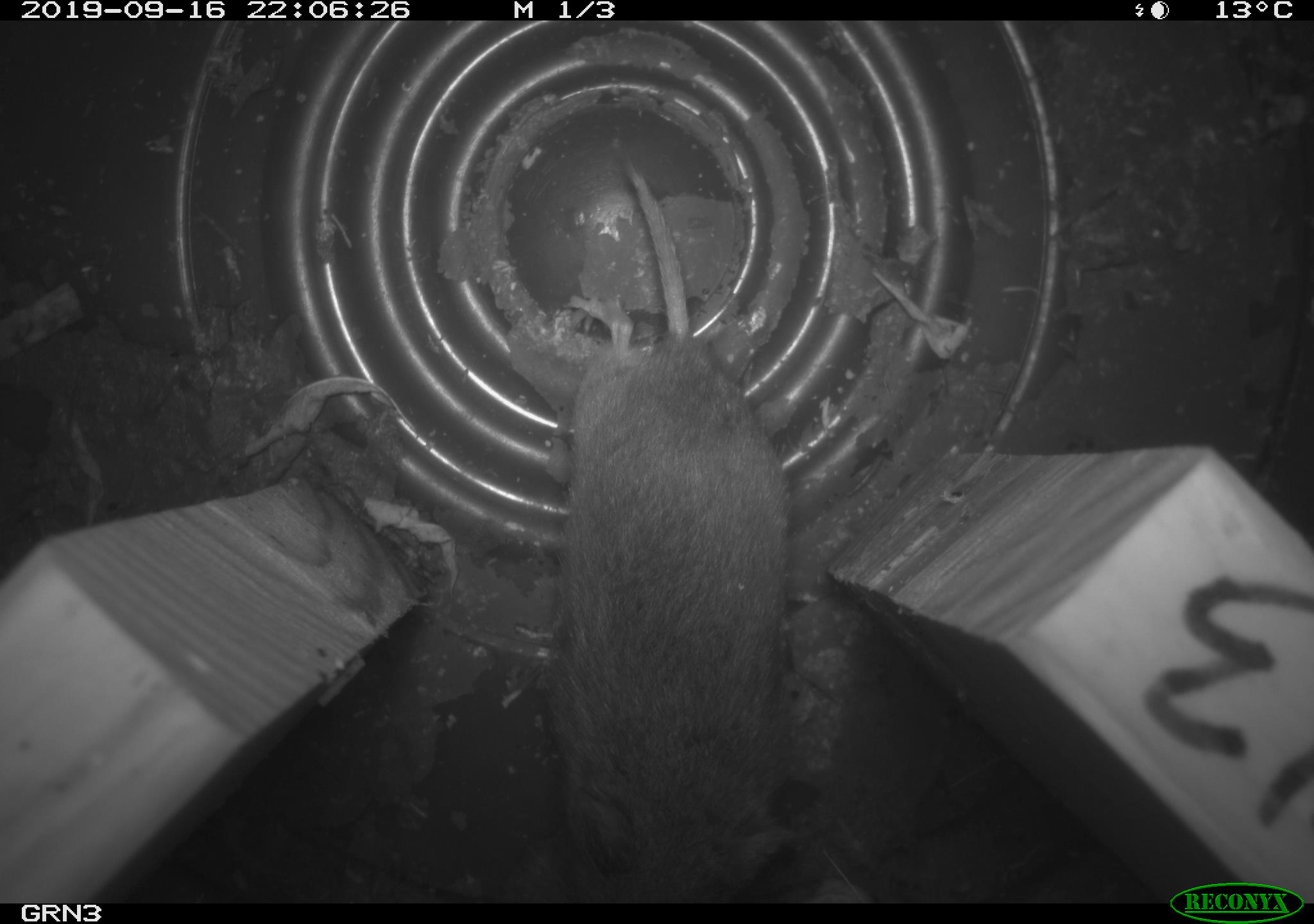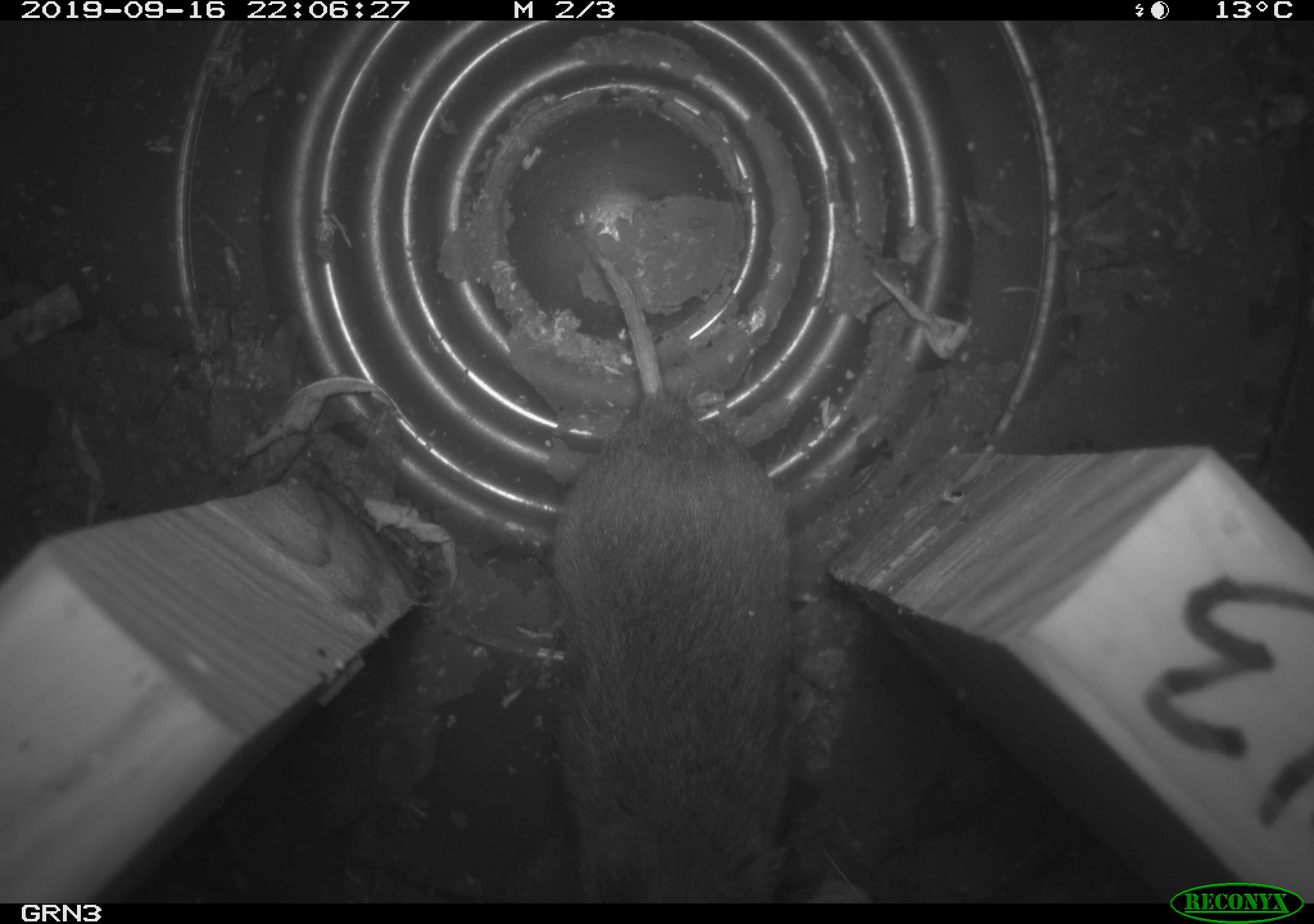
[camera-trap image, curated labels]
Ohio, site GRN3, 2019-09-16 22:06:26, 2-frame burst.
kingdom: Animalia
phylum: Chordata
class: Mammalia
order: Rodentia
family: Cricetidae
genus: Microtus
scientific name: Microtus pennsylvanicus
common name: meadow vole